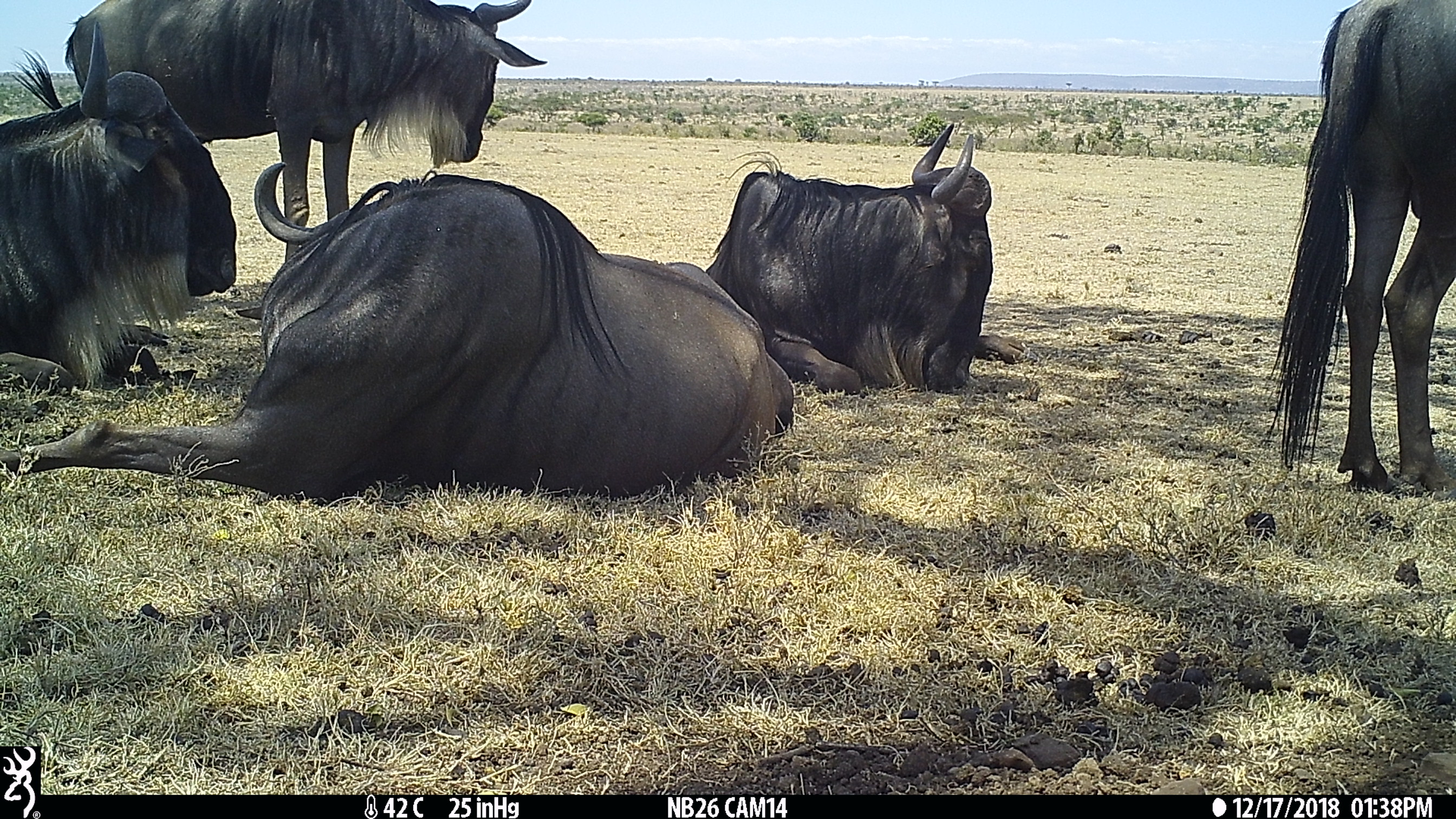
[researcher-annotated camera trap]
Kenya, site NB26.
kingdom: Animalia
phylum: Chordata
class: Mammalia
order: Artiodactyla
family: Bovidae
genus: Connochaetes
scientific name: Connochaetes taurinus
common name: blue wildebeest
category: wildebeest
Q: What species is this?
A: Wildebeest (blue wildebeest) (Connochaetes taurinus).